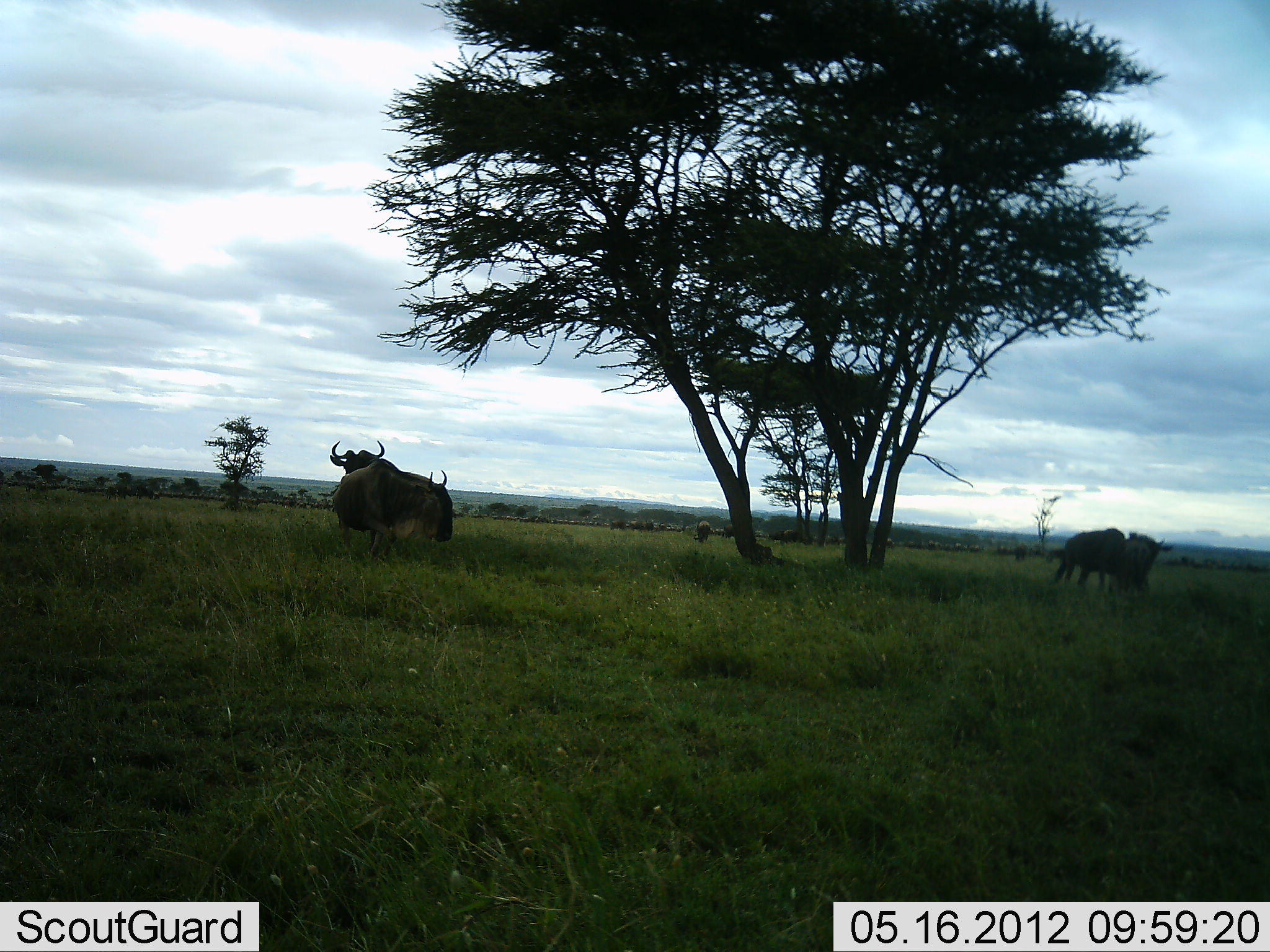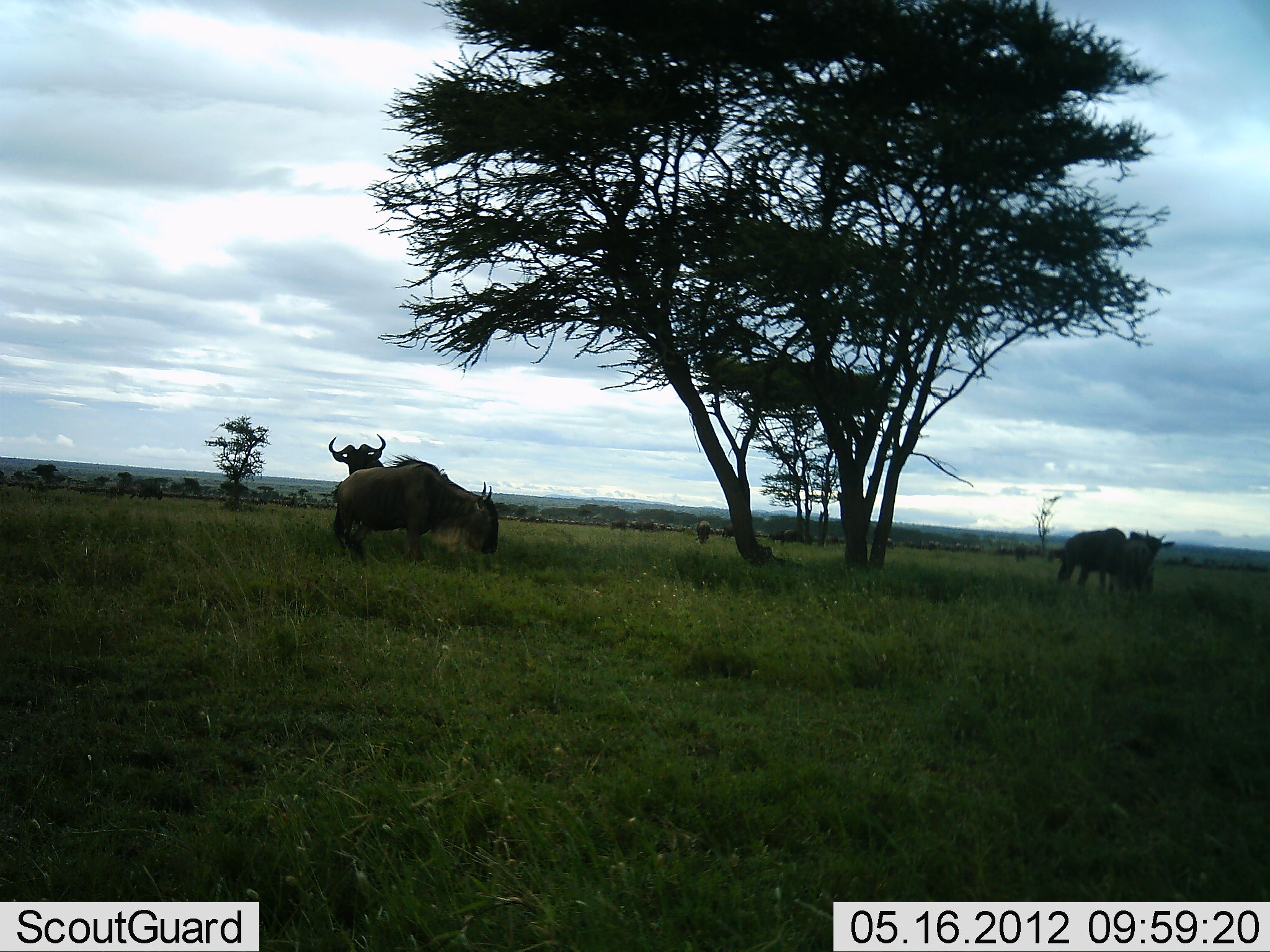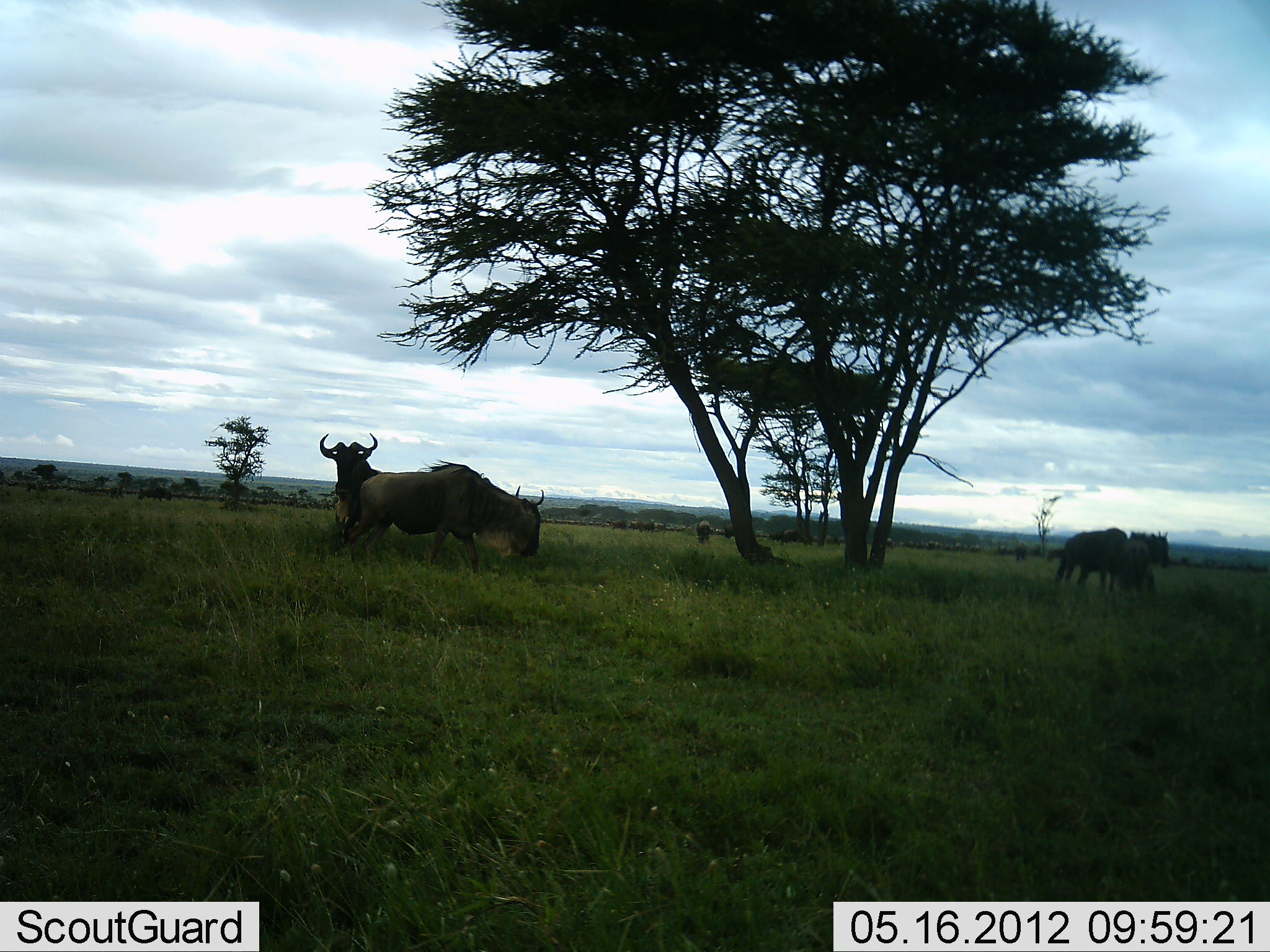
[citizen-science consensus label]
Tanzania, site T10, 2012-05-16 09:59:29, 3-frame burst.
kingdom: Animalia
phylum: Chordata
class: Mammalia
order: Artiodactyla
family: Bovidae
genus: Connochaetes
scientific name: Connochaetes taurinus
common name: blue wildebeest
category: wildebeest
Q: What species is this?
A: Wildebeest (blue wildebeest) (Connochaetes taurinus).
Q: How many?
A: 4.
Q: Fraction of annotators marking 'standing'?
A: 70%.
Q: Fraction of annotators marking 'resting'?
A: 0%.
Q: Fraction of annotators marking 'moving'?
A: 60%.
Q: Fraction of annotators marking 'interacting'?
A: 10%.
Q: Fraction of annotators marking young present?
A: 0%.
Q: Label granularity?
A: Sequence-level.